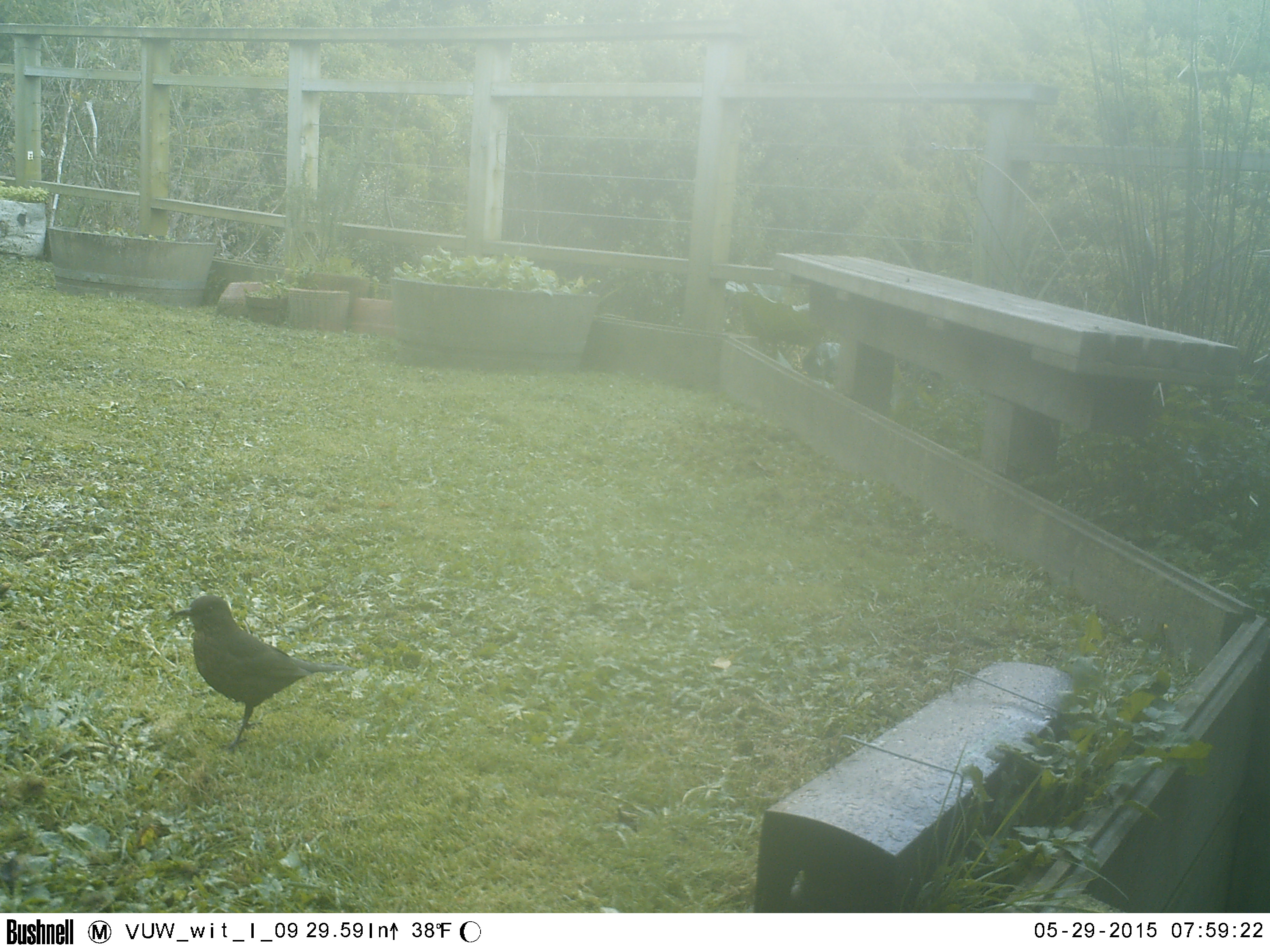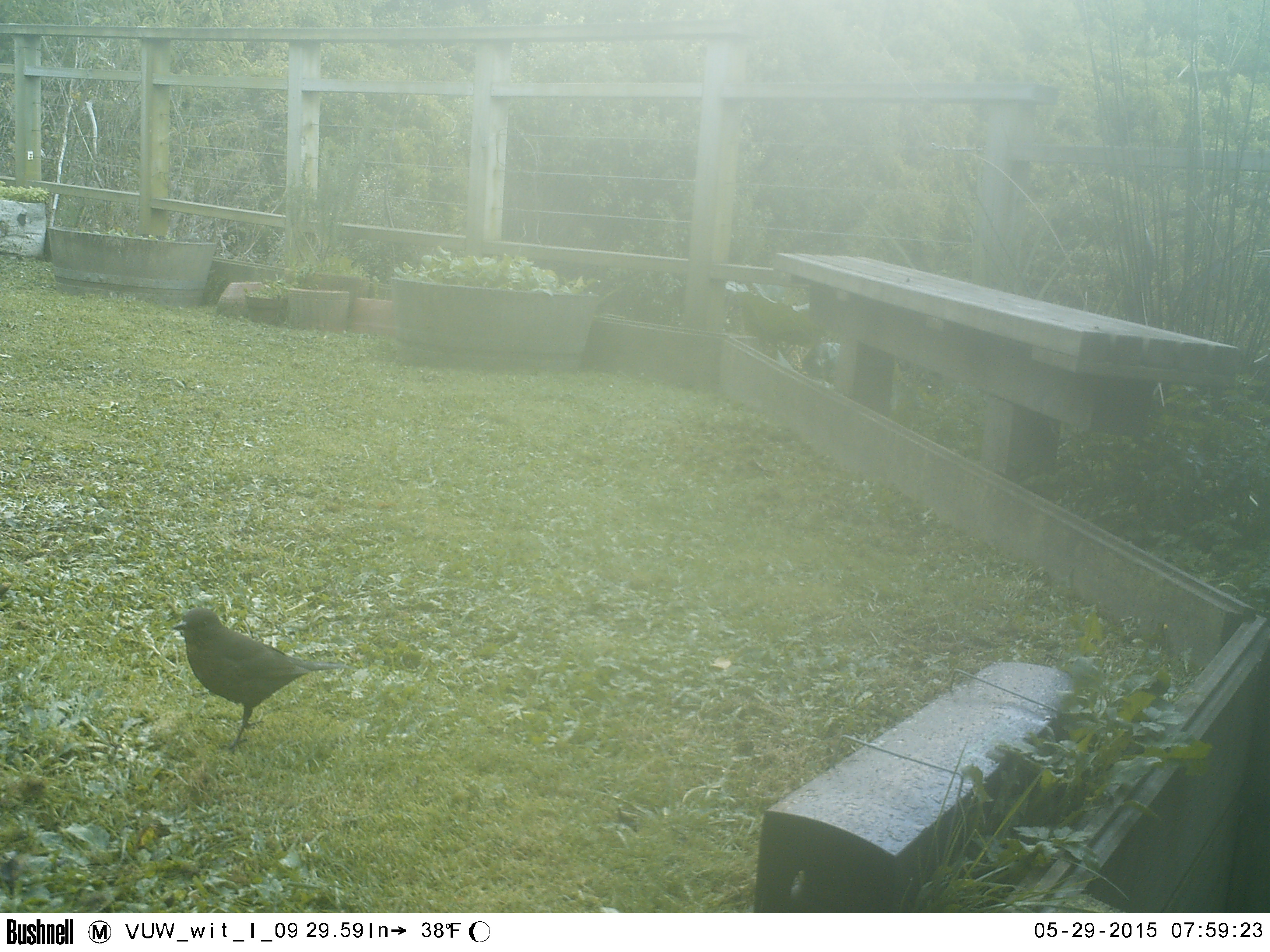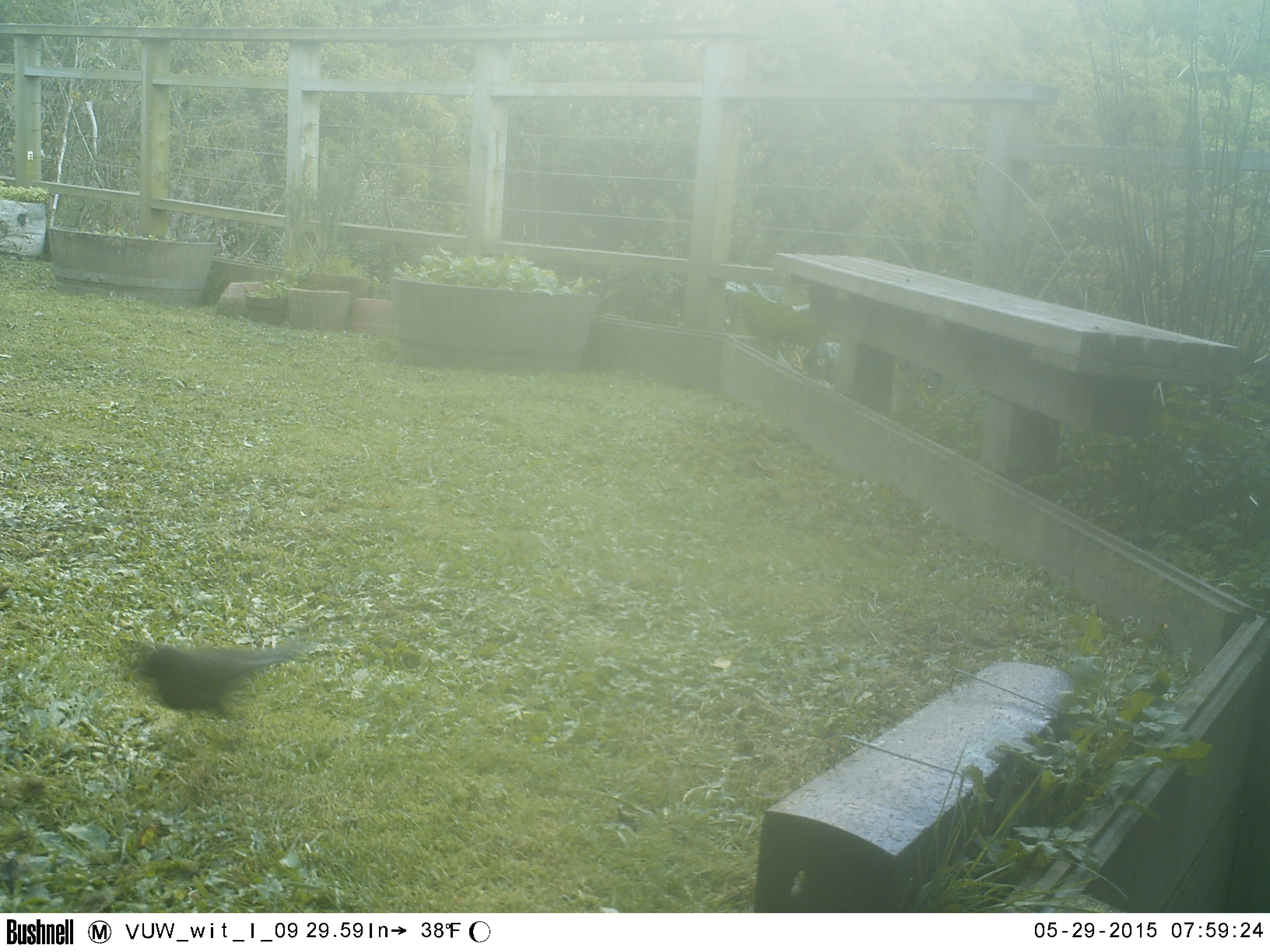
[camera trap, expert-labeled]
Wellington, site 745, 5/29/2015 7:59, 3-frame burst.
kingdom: Animalia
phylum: Chordata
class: Aves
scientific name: Aves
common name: bird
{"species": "bird (Aves)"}